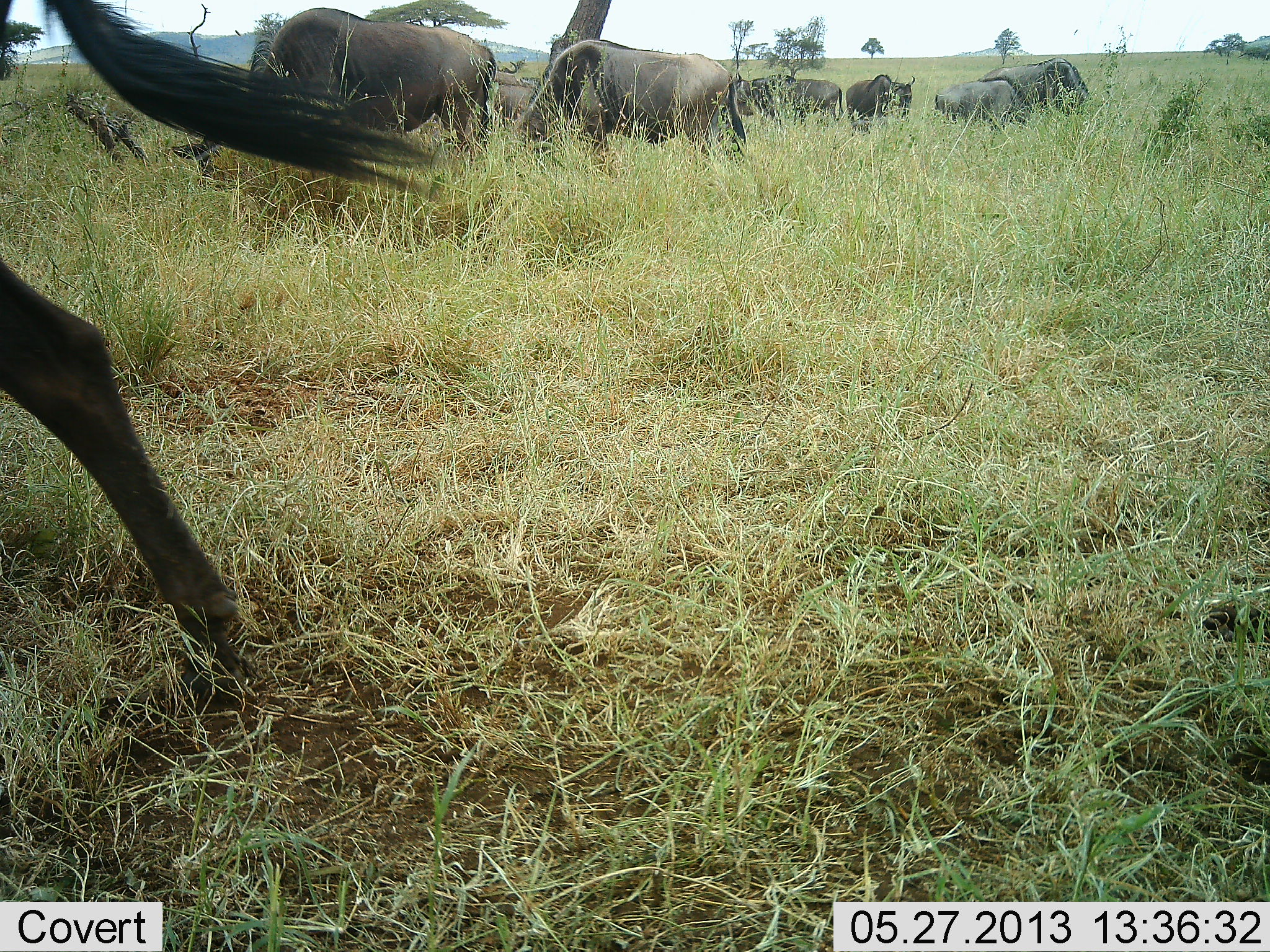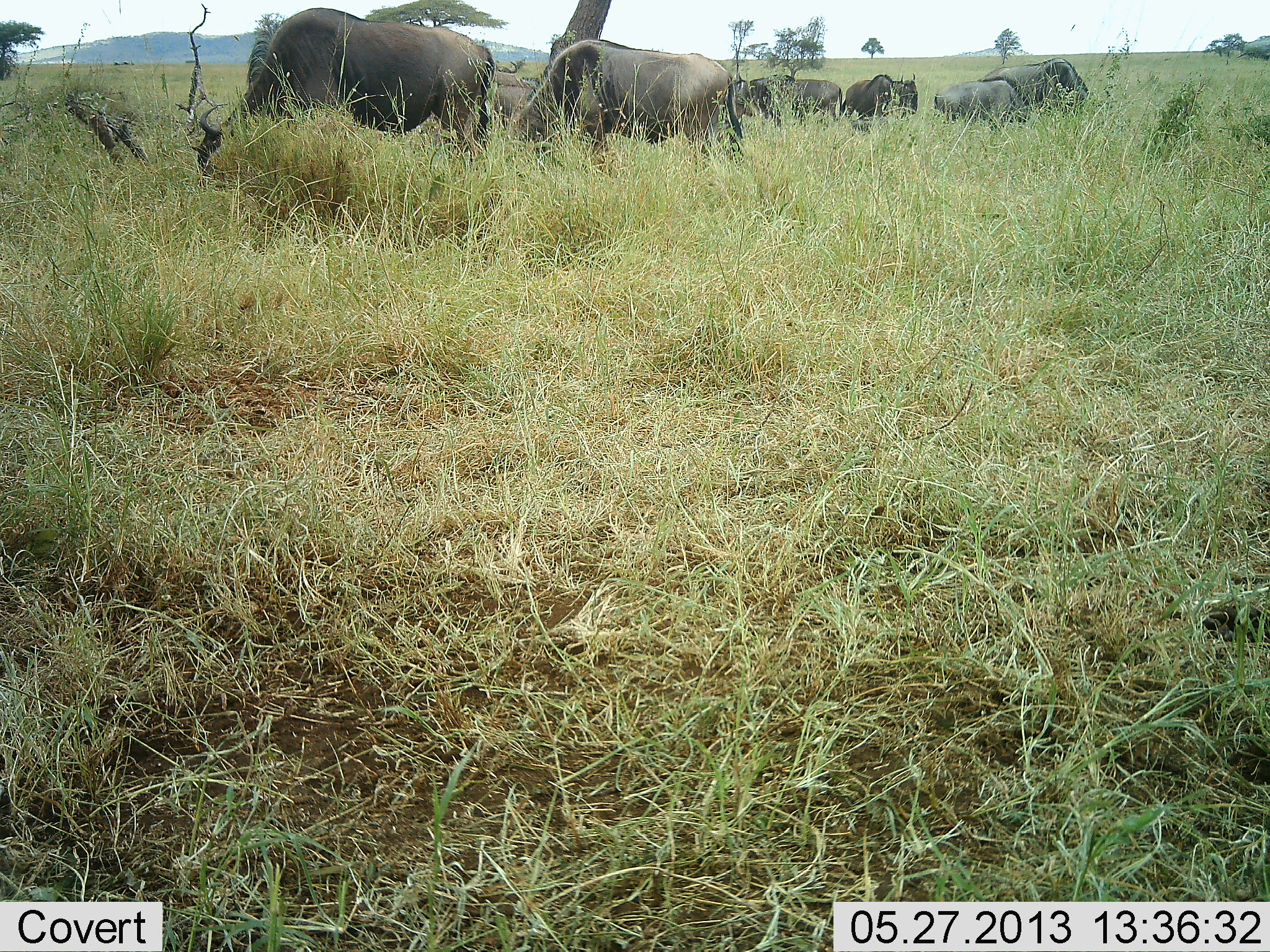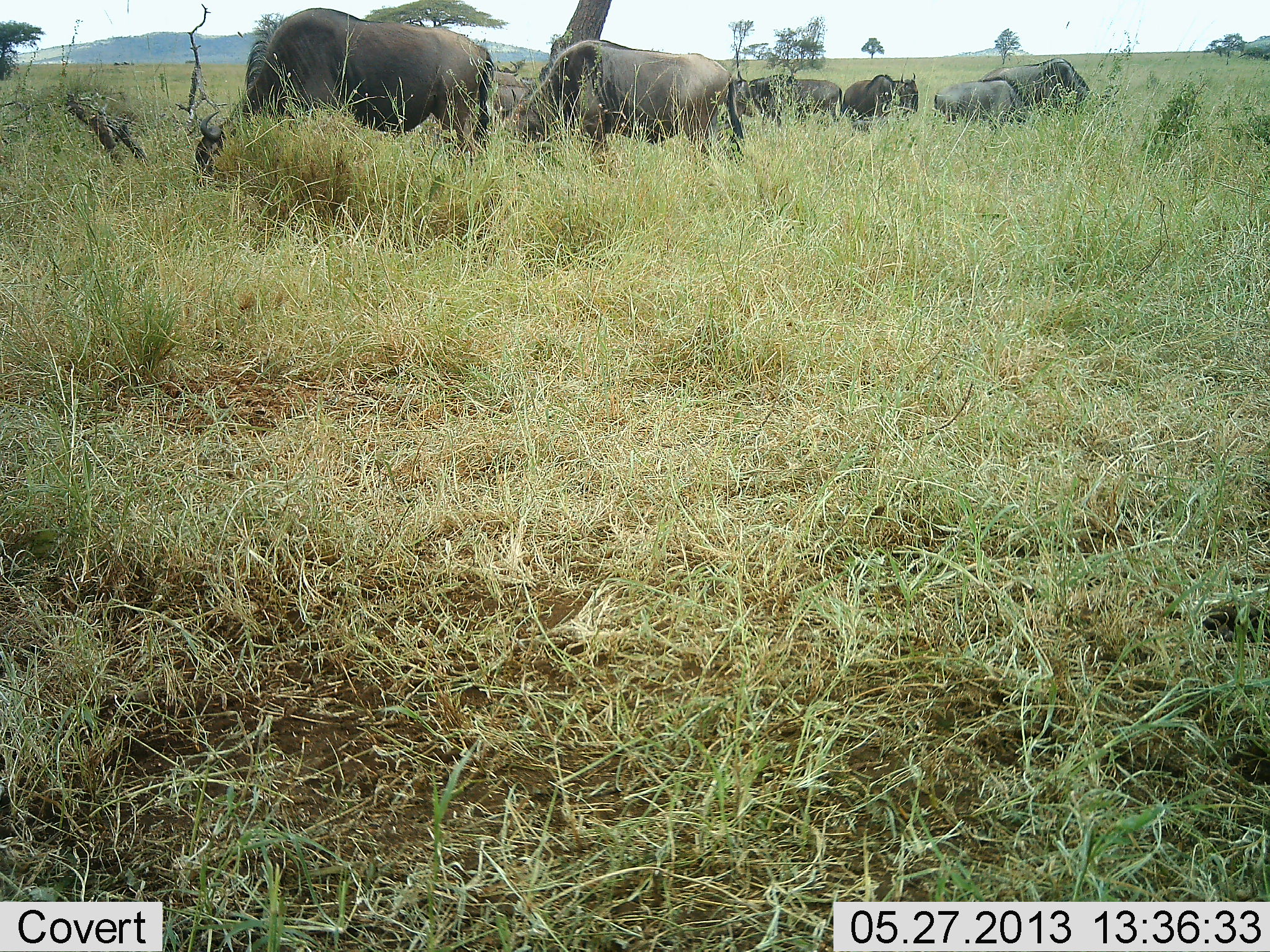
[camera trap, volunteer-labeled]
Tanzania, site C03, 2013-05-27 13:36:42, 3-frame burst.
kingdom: Animalia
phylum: Chordata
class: Mammalia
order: Artiodactyla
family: Bovidae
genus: Connochaetes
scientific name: Connochaetes taurinus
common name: blue wildebeest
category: wildebeest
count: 7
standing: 14%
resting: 0%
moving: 59%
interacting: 0%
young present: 0%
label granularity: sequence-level